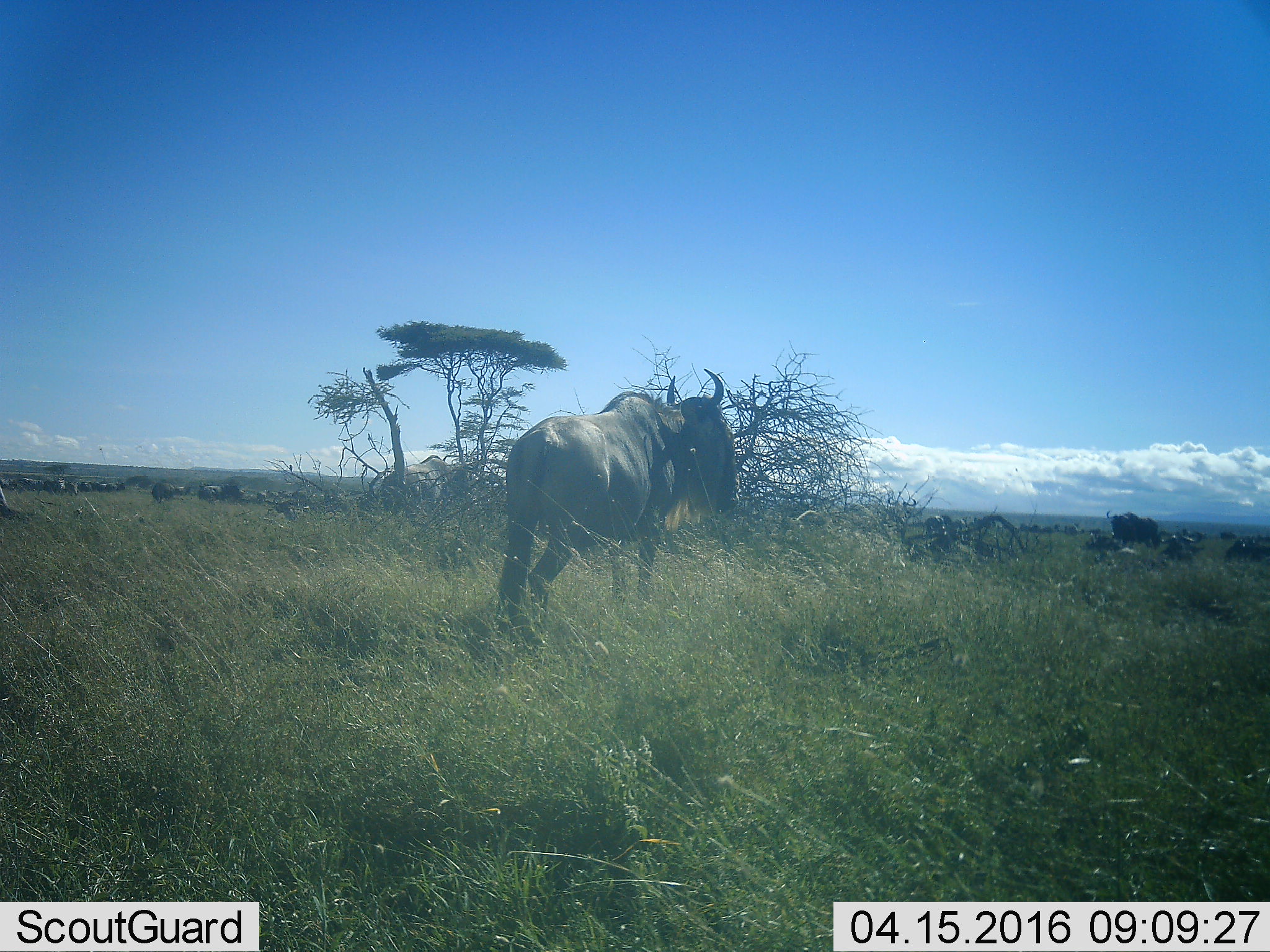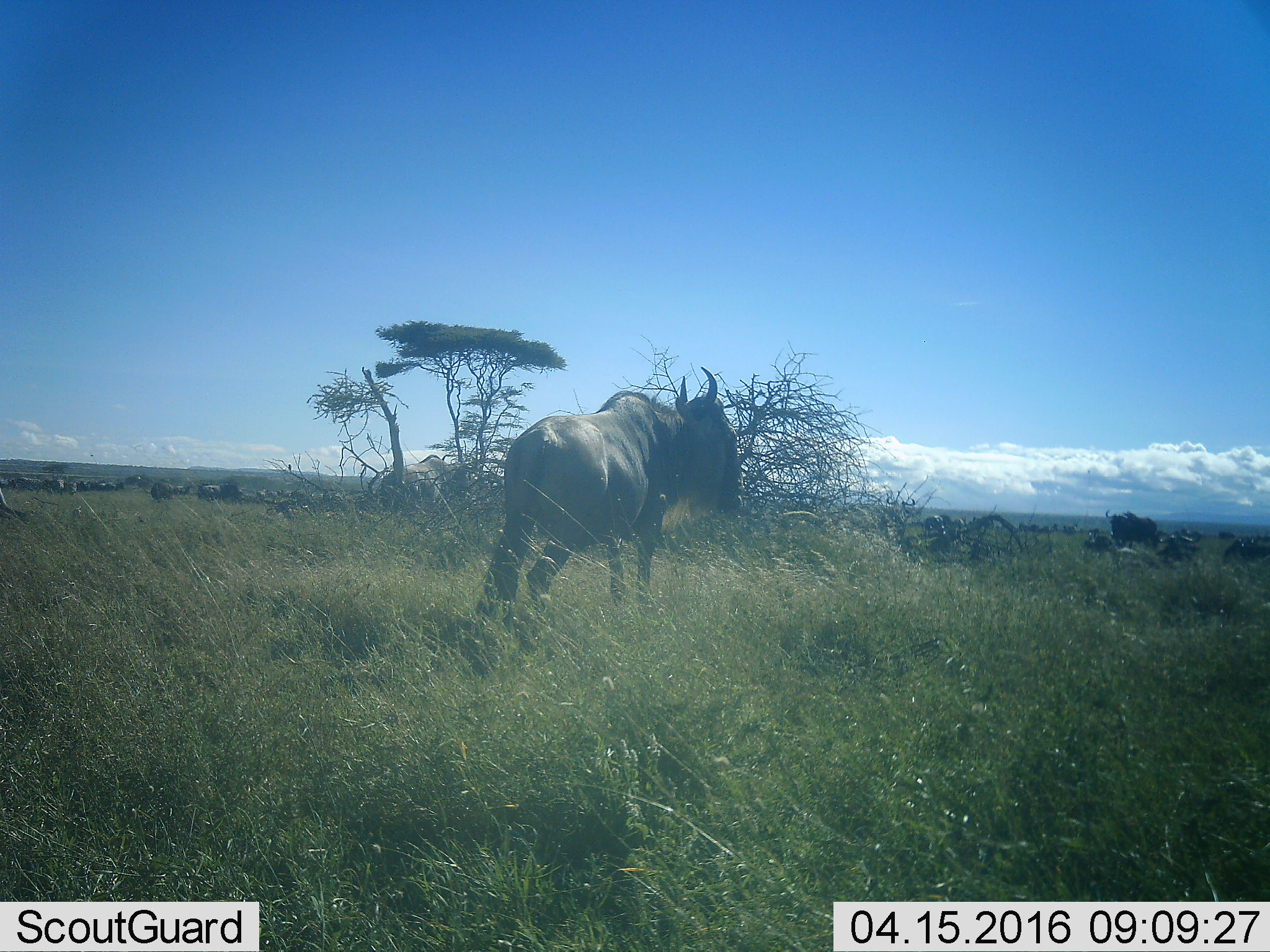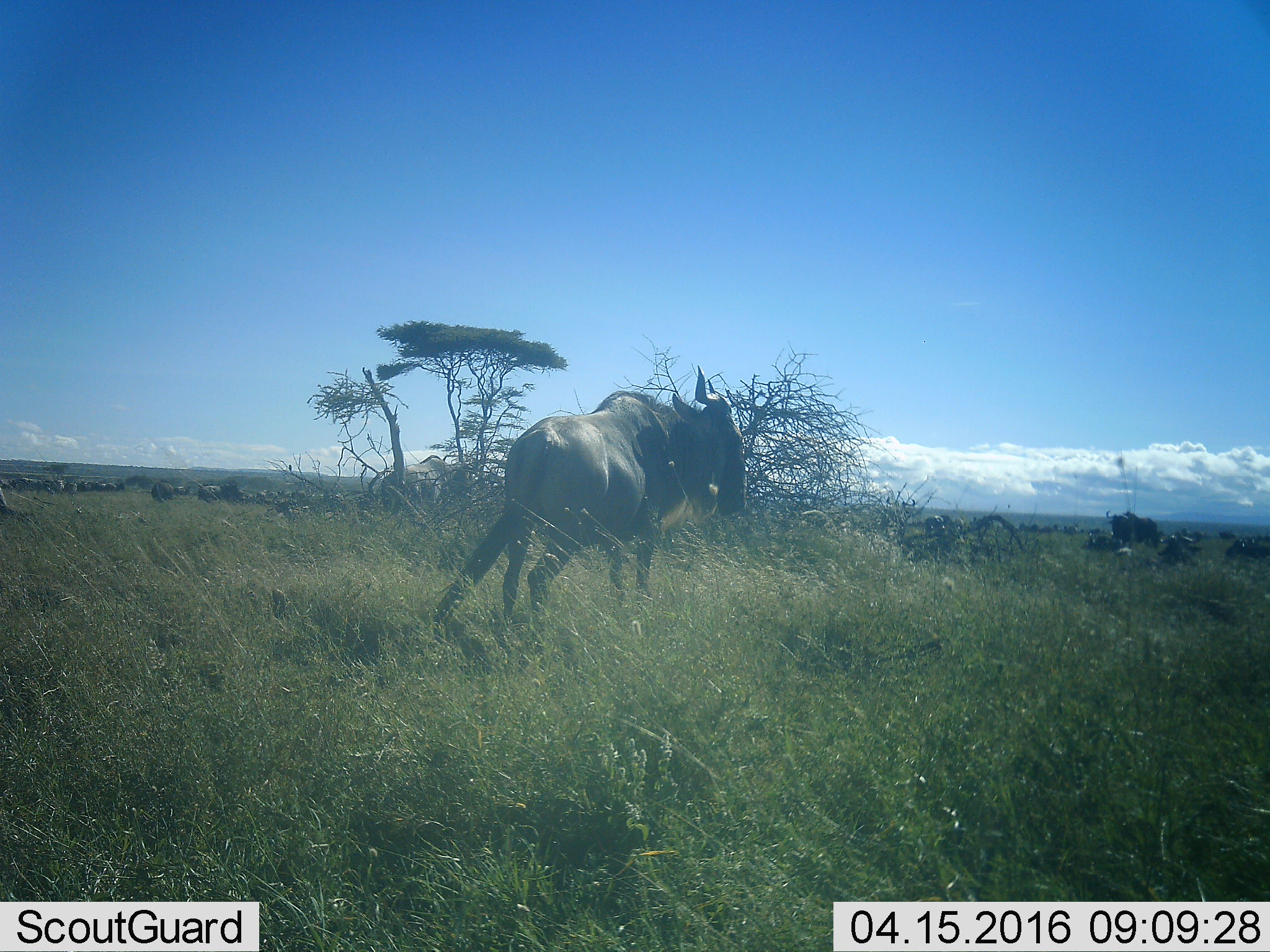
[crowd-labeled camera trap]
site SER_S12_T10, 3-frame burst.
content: unidentified animal